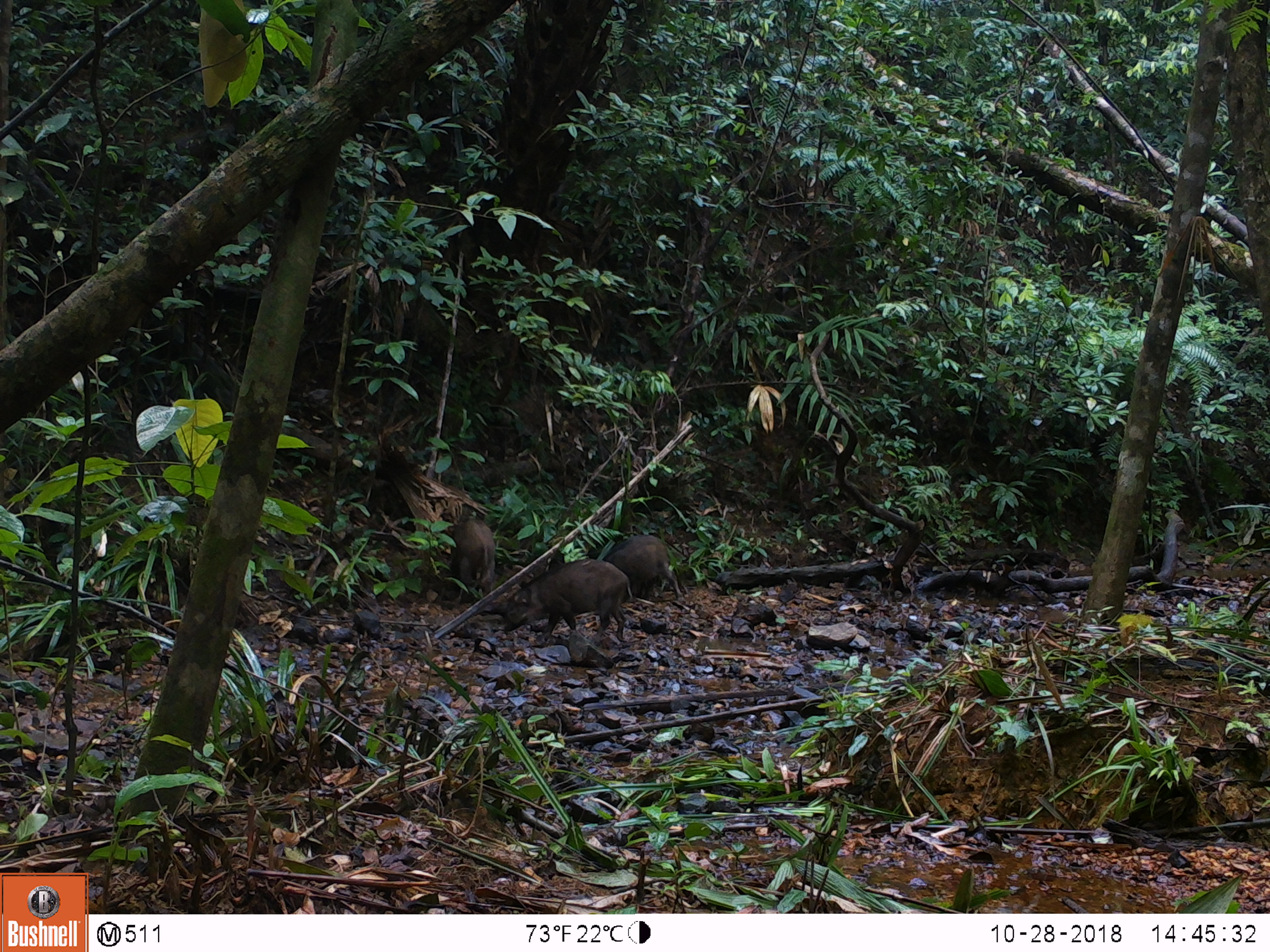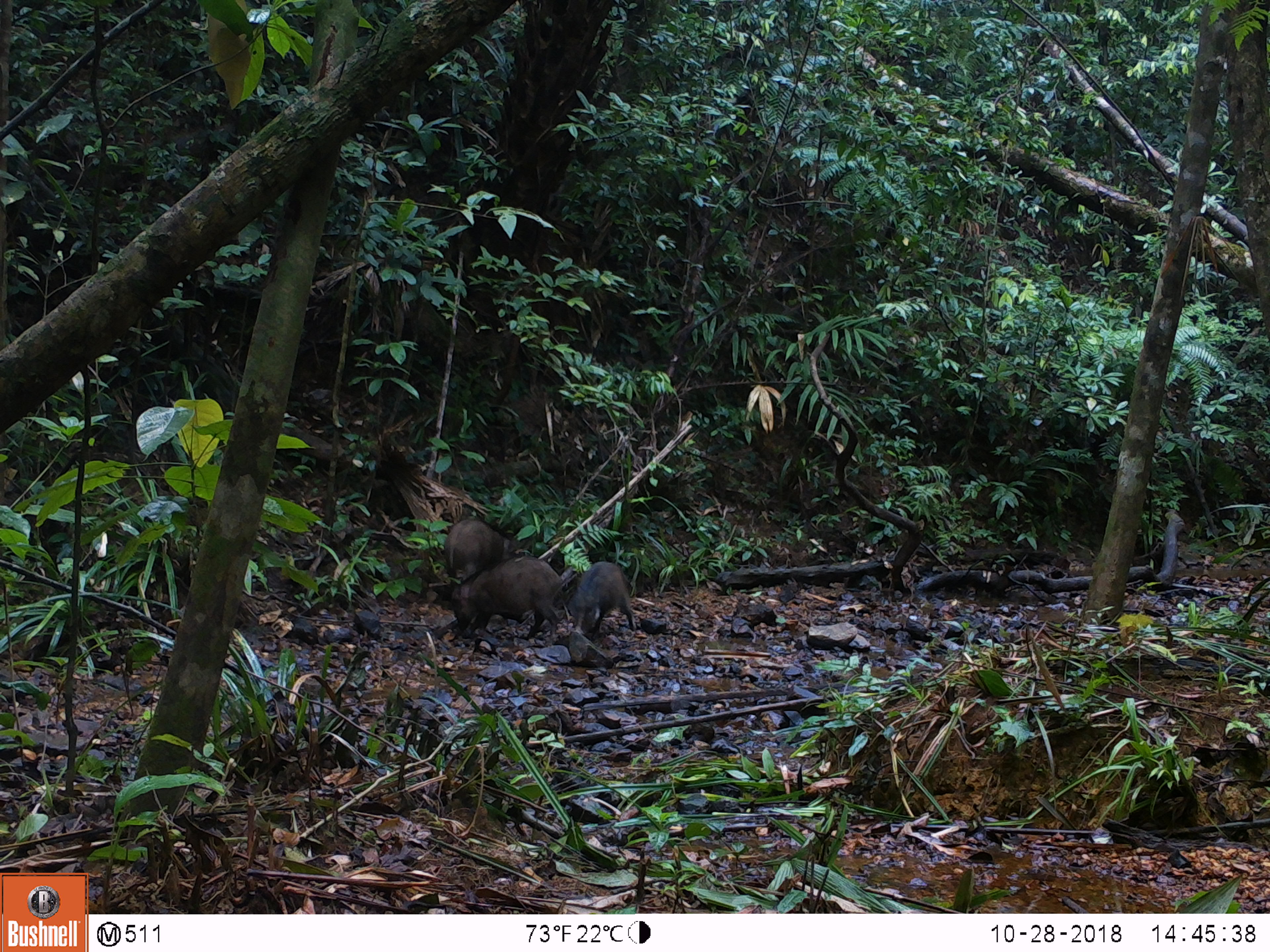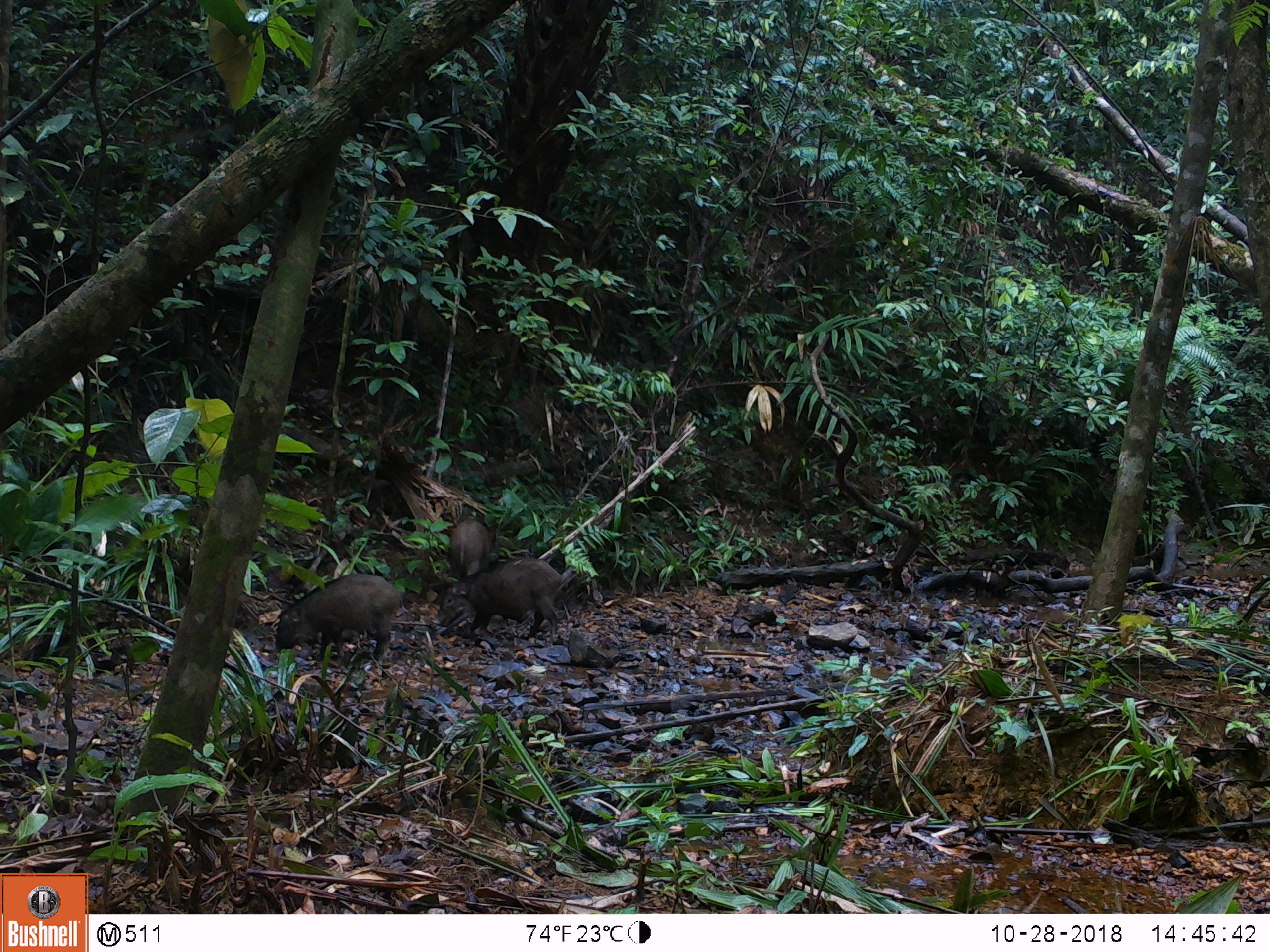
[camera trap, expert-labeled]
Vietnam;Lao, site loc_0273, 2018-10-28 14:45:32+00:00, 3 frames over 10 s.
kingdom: Animalia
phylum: Chordata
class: Mammalia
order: Artiodactyla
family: Suidae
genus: Sus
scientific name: Sus scrofa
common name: eurasian wild pig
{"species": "eurasian wild pig (Sus scrofa)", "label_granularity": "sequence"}